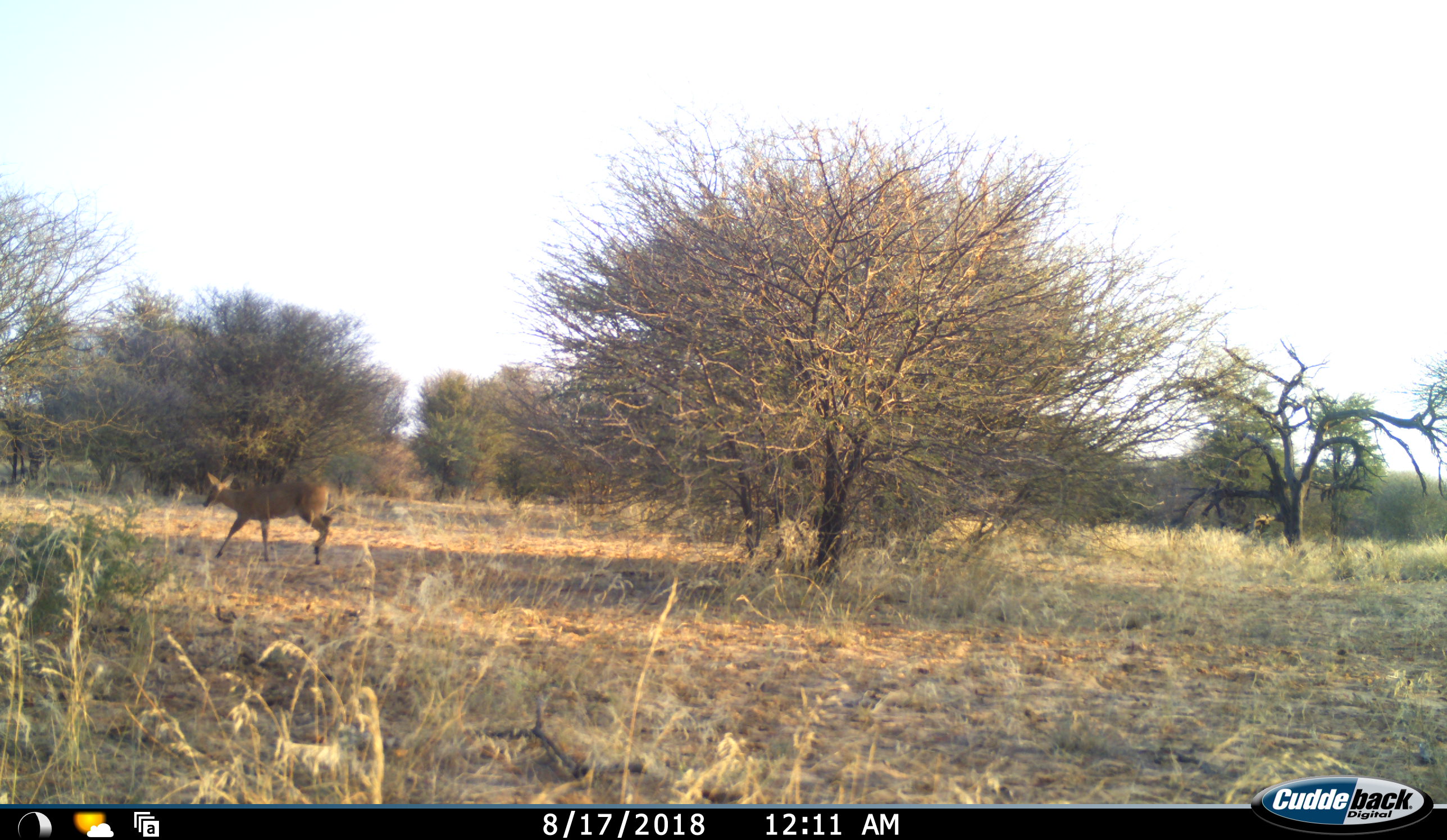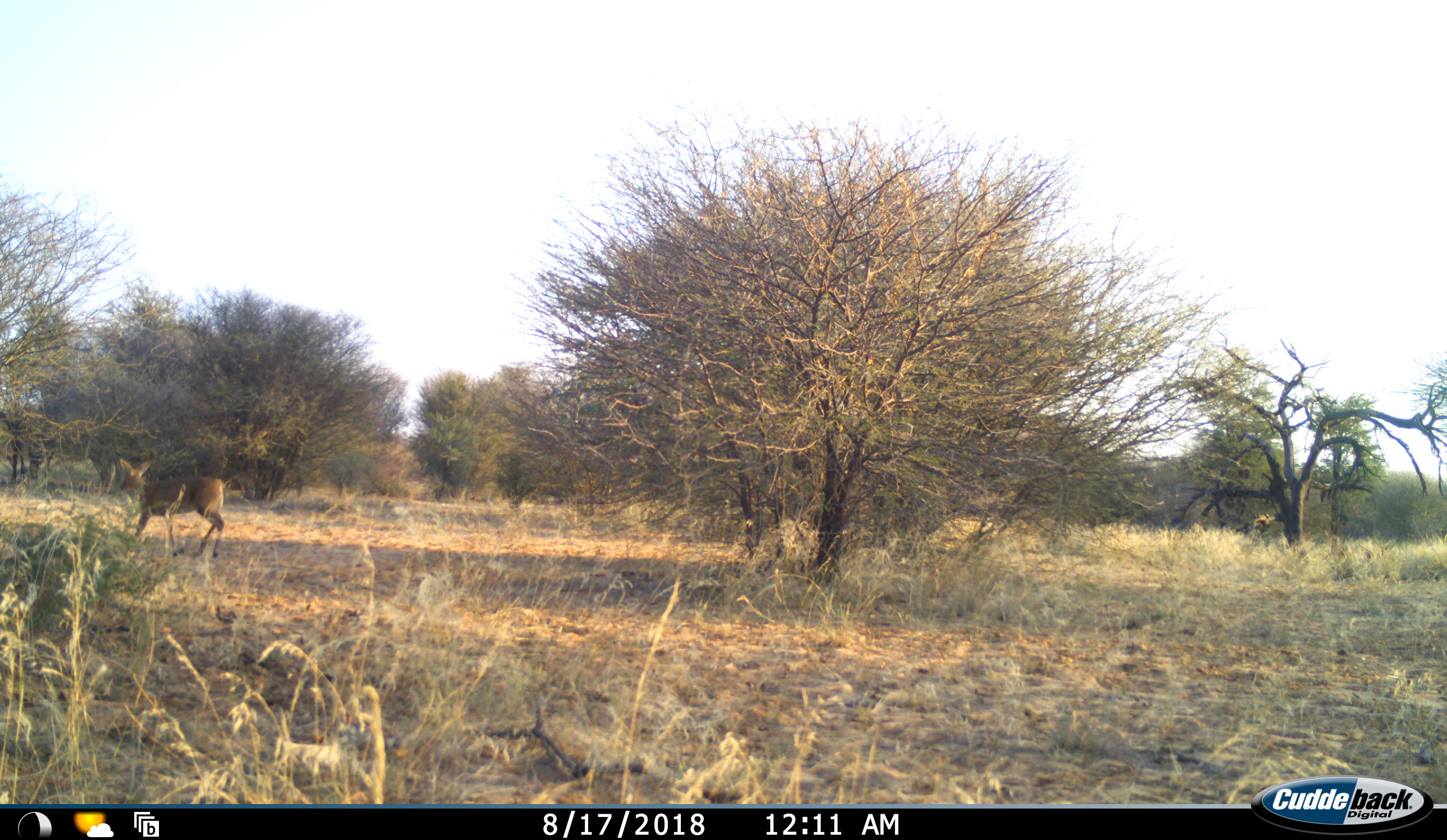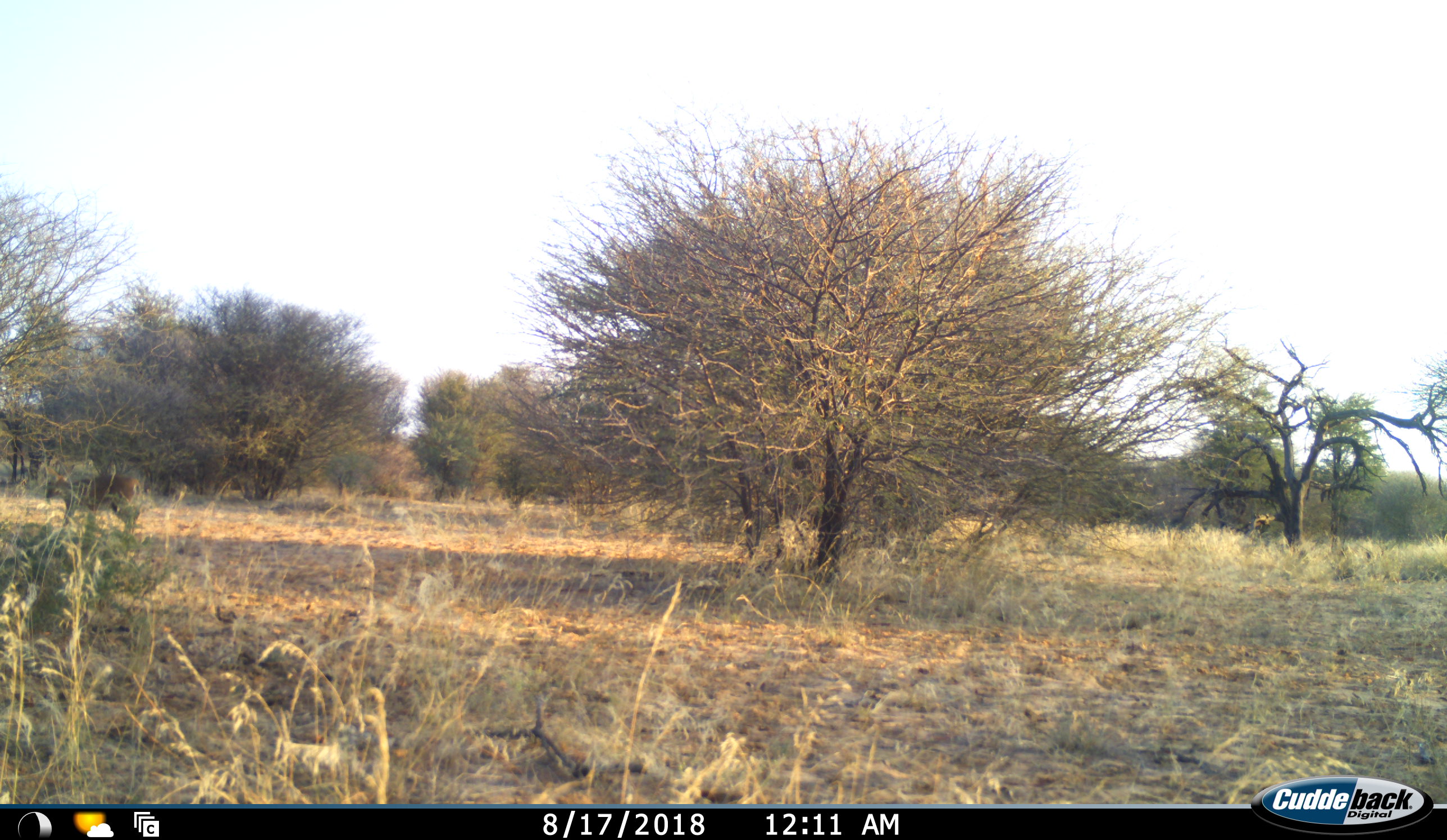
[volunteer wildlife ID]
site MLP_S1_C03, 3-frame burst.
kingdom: Animalia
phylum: Chordata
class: Mammalia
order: Artiodactyla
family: Bovidae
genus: Aepyceros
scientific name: Aepyceros melampus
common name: impala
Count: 1.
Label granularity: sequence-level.